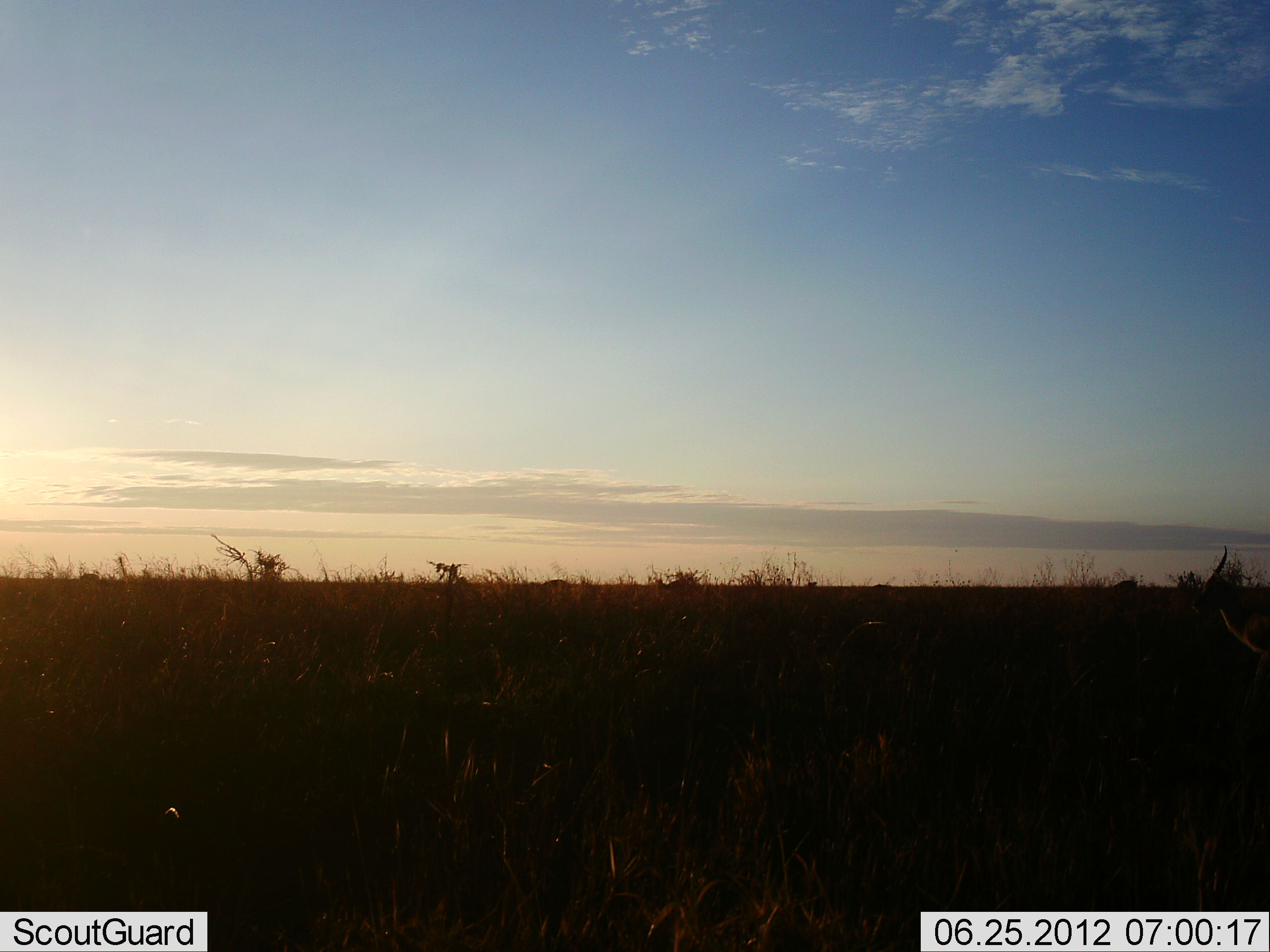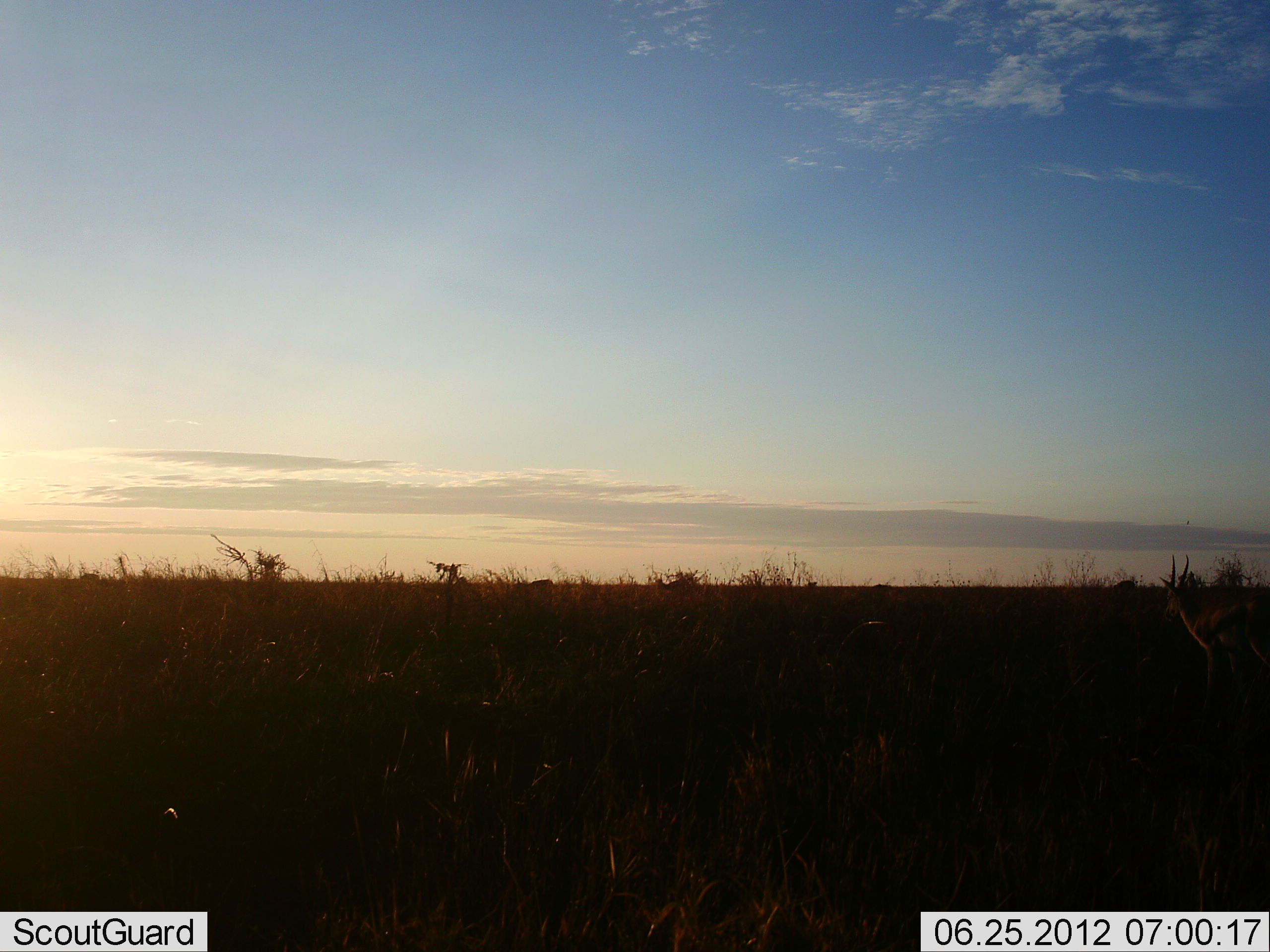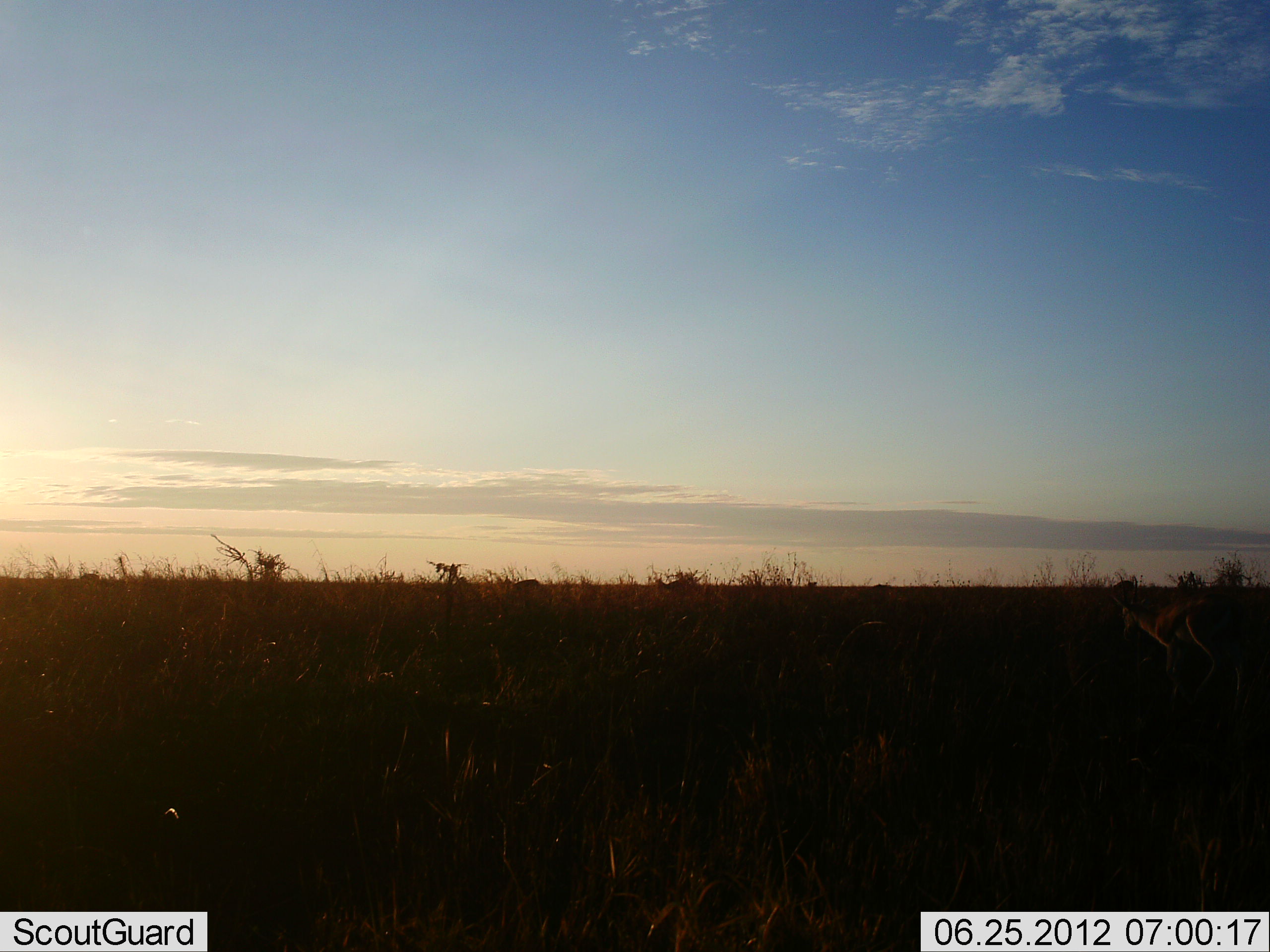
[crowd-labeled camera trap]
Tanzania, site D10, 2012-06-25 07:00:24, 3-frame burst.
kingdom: Animalia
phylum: Chordata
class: Mammalia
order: Artiodactyla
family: Bovidae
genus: Eudorcas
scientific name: Eudorcas thomsonii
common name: thomson's gazelle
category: gazellethomsons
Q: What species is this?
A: Gazellethomsons (thomson's gazelle) (Eudorcas thomsonii).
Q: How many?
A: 2.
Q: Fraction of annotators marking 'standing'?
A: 40%.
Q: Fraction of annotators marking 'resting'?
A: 0%.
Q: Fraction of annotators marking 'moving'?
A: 90%.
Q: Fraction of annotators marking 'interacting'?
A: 0%.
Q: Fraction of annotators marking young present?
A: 0%.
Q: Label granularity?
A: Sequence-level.